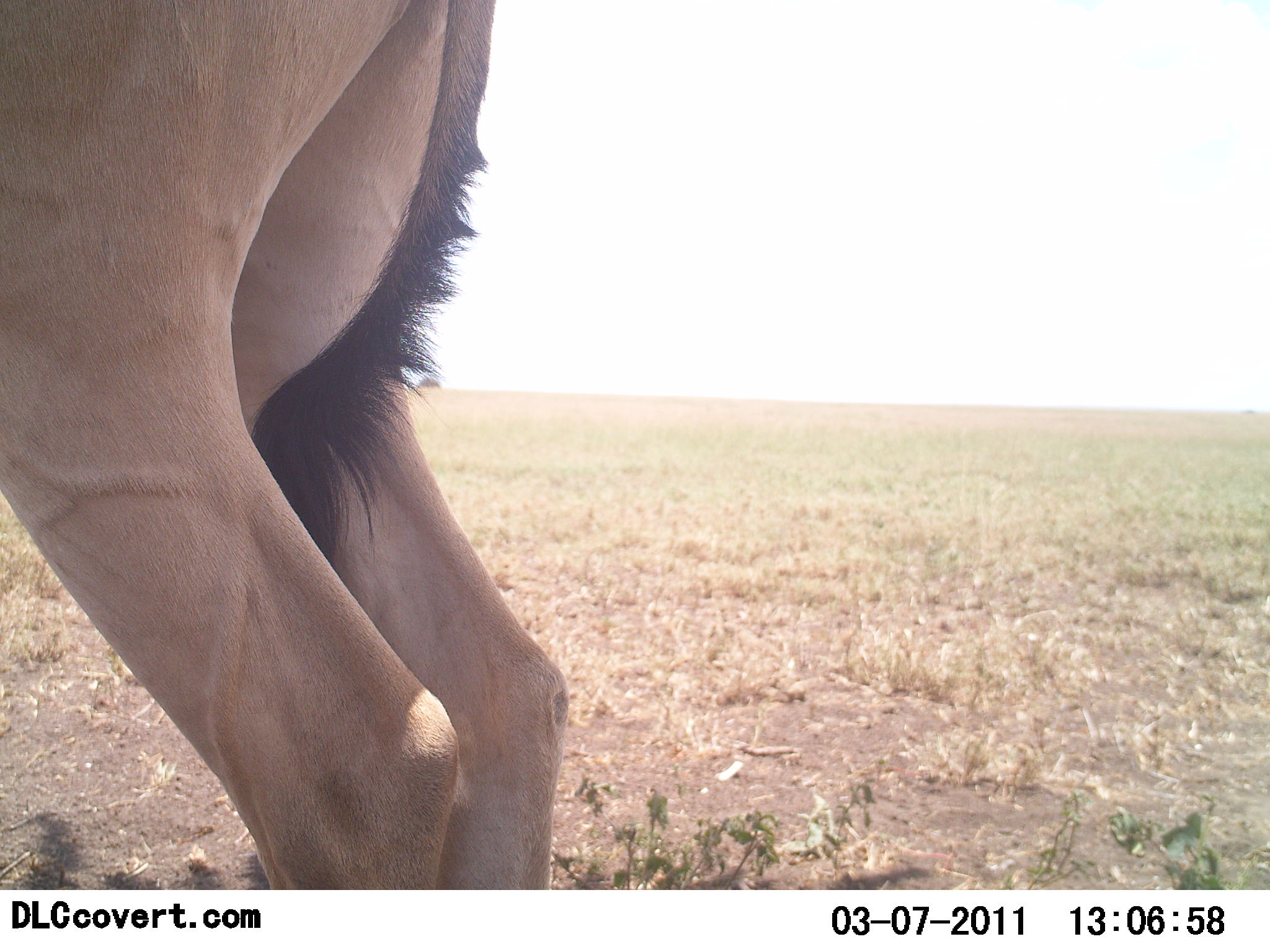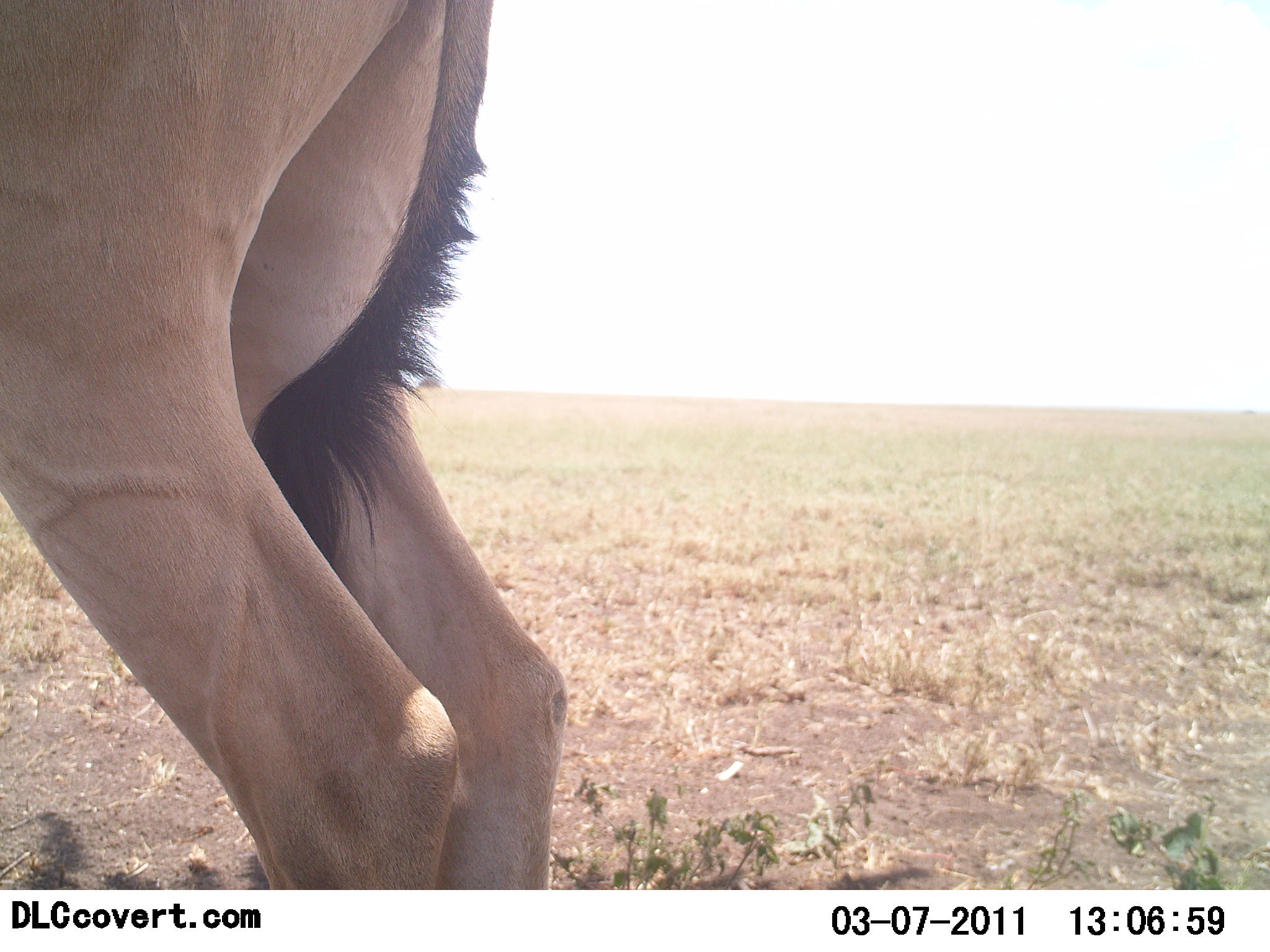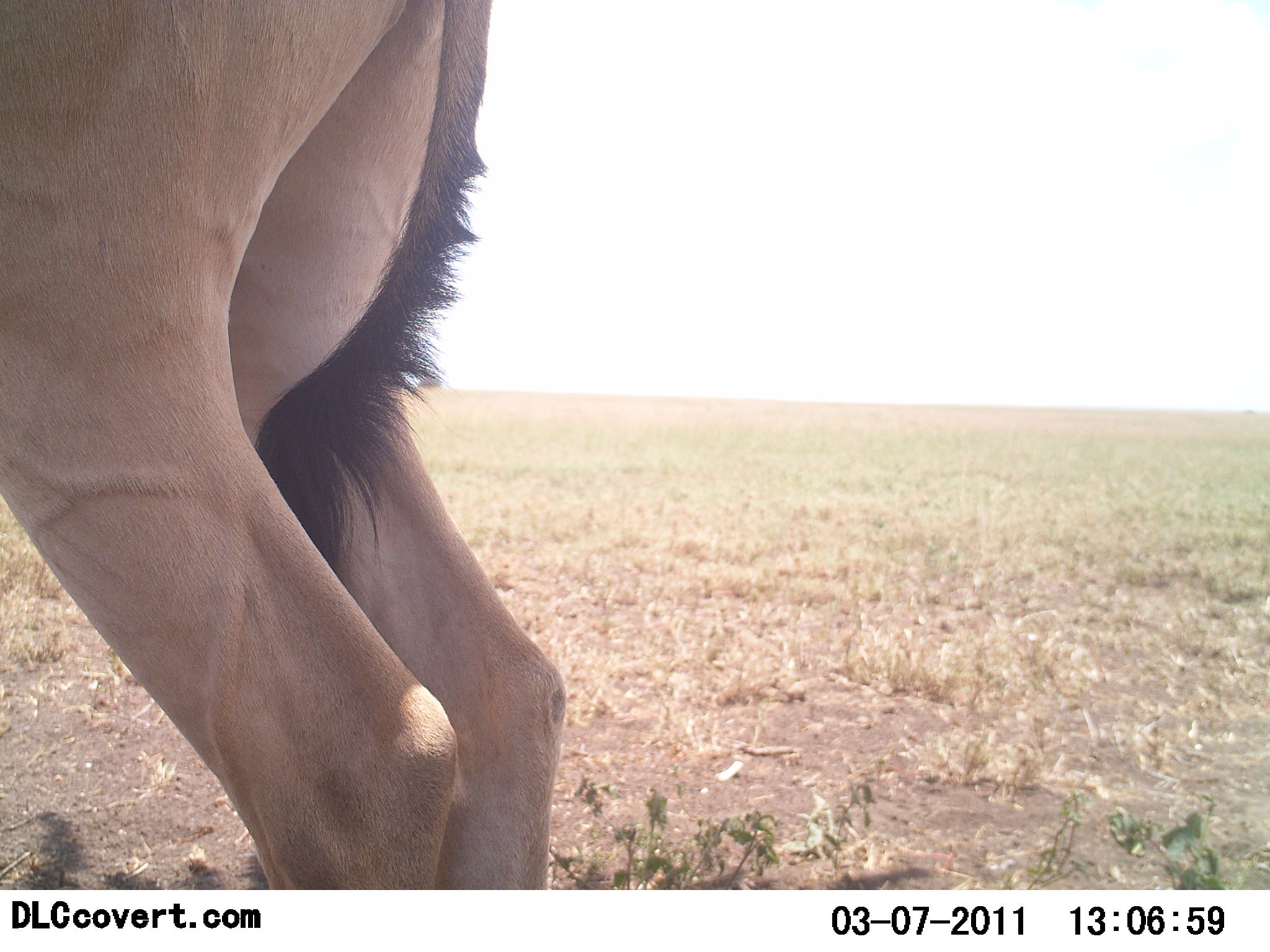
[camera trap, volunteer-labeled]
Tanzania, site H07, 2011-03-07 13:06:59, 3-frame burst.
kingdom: Animalia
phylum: Chordata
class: Mammalia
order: Artiodactyla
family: Bovidae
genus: Alcelaphus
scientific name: Alcelaphus buselaphus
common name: hartebeest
Hartebeest (Alcelaphus buselaphus), count 1. Behavior (volunteer vote fractions): standing 100%, resting 0%, moving 0%, interacting 0%. Young present (vote fraction): 0%. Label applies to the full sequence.